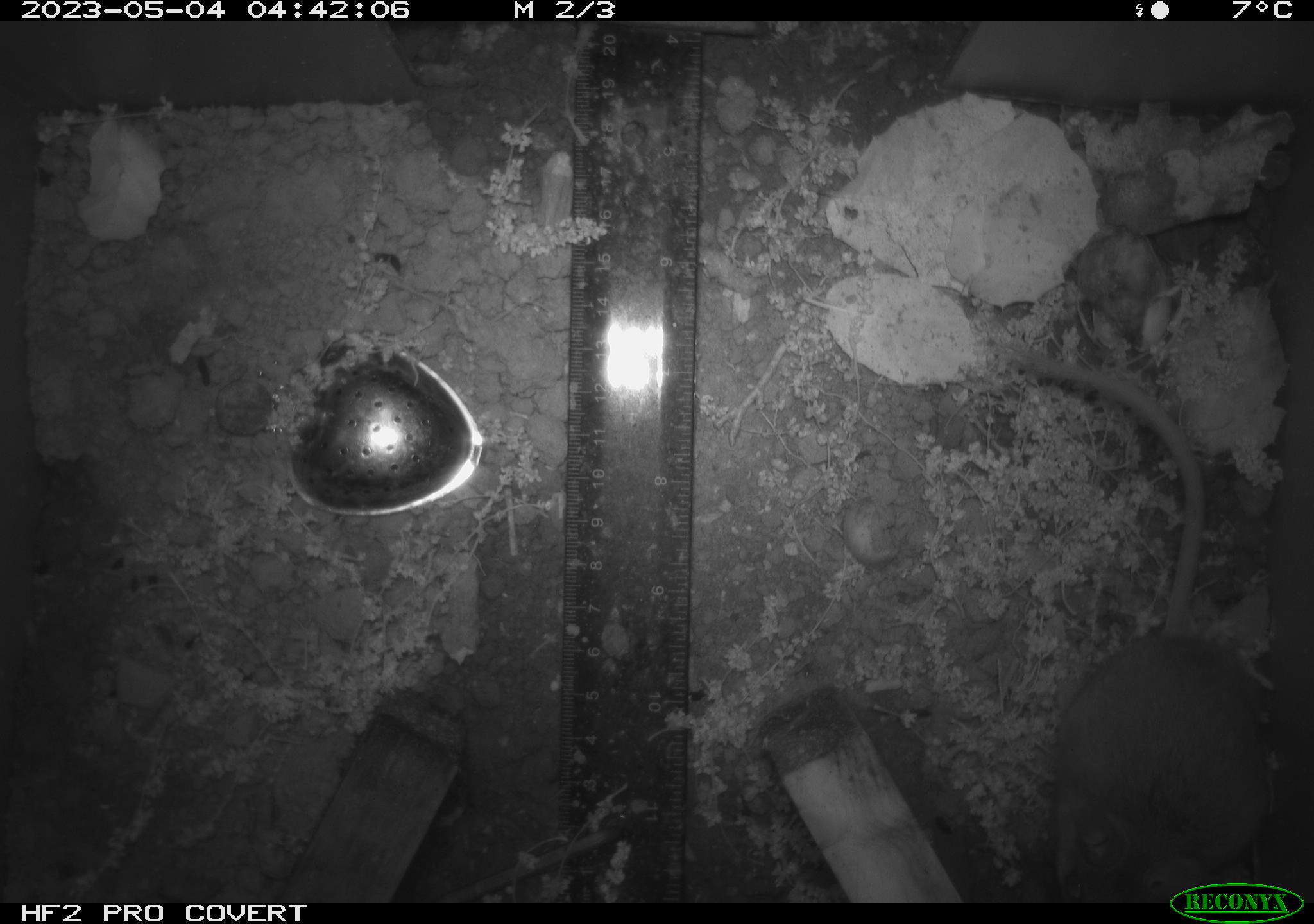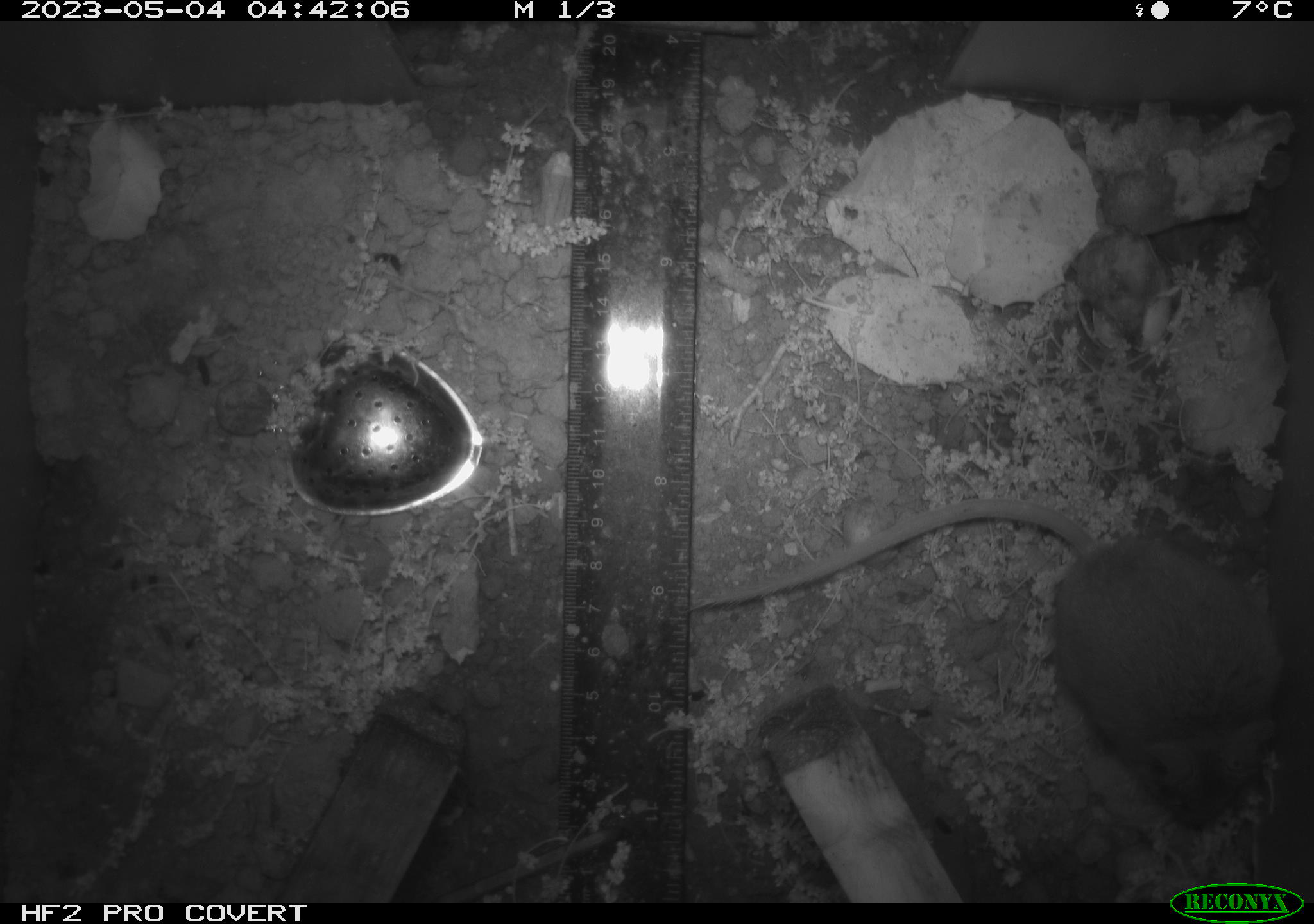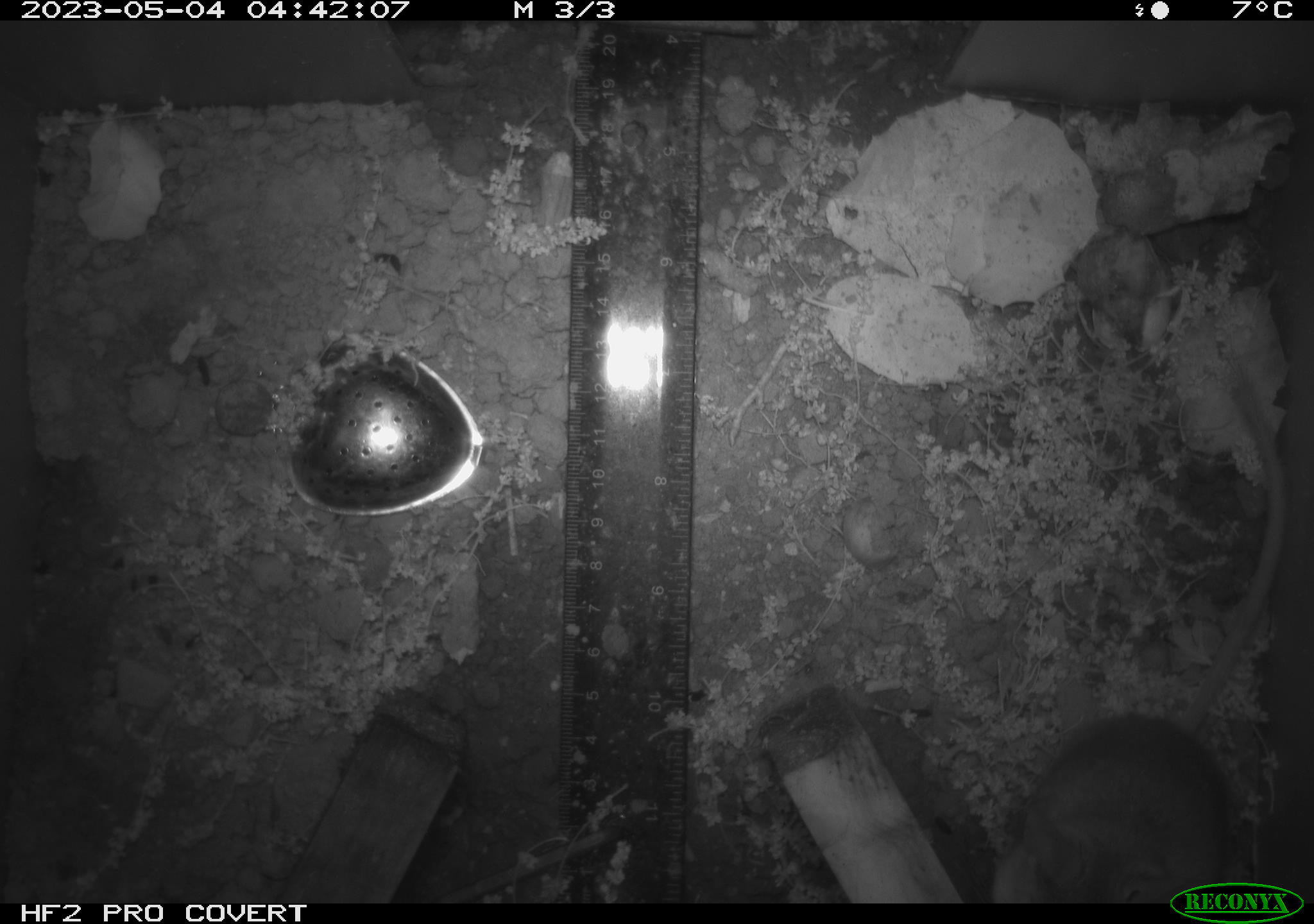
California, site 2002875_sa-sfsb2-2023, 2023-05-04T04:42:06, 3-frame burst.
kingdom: Animalia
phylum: Chordata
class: Mammalia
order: Rodentia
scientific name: Rodentia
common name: mouse species